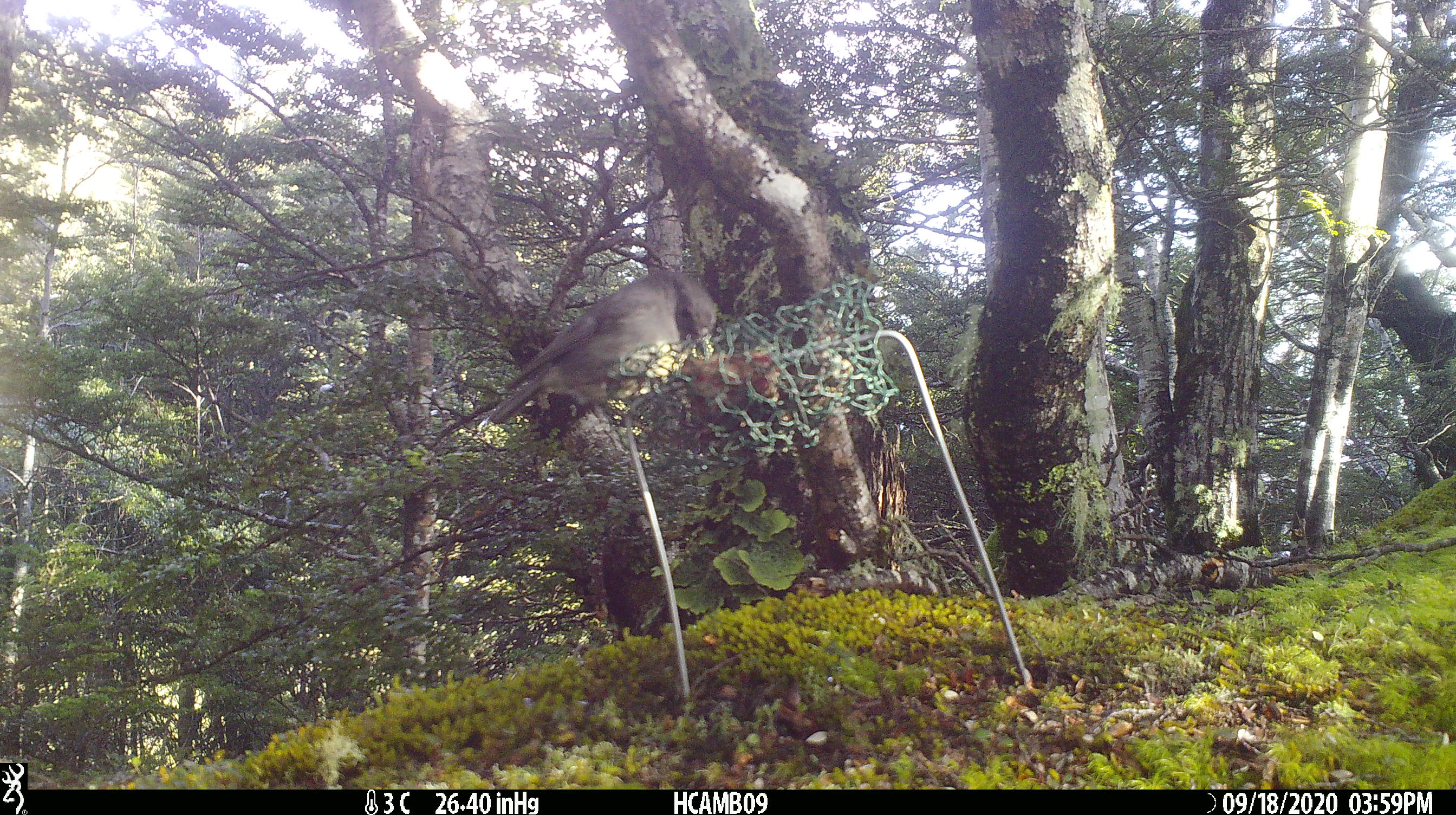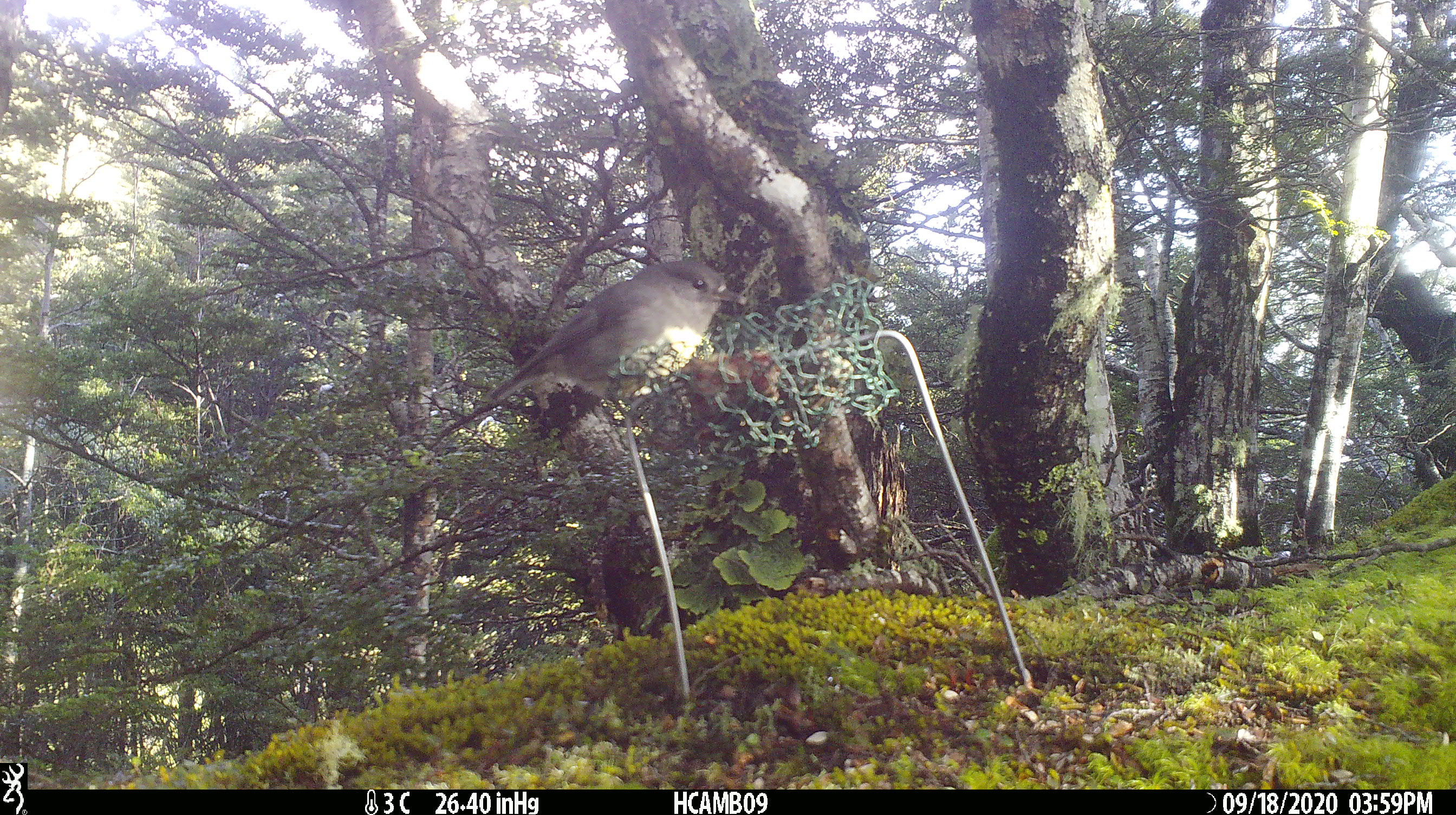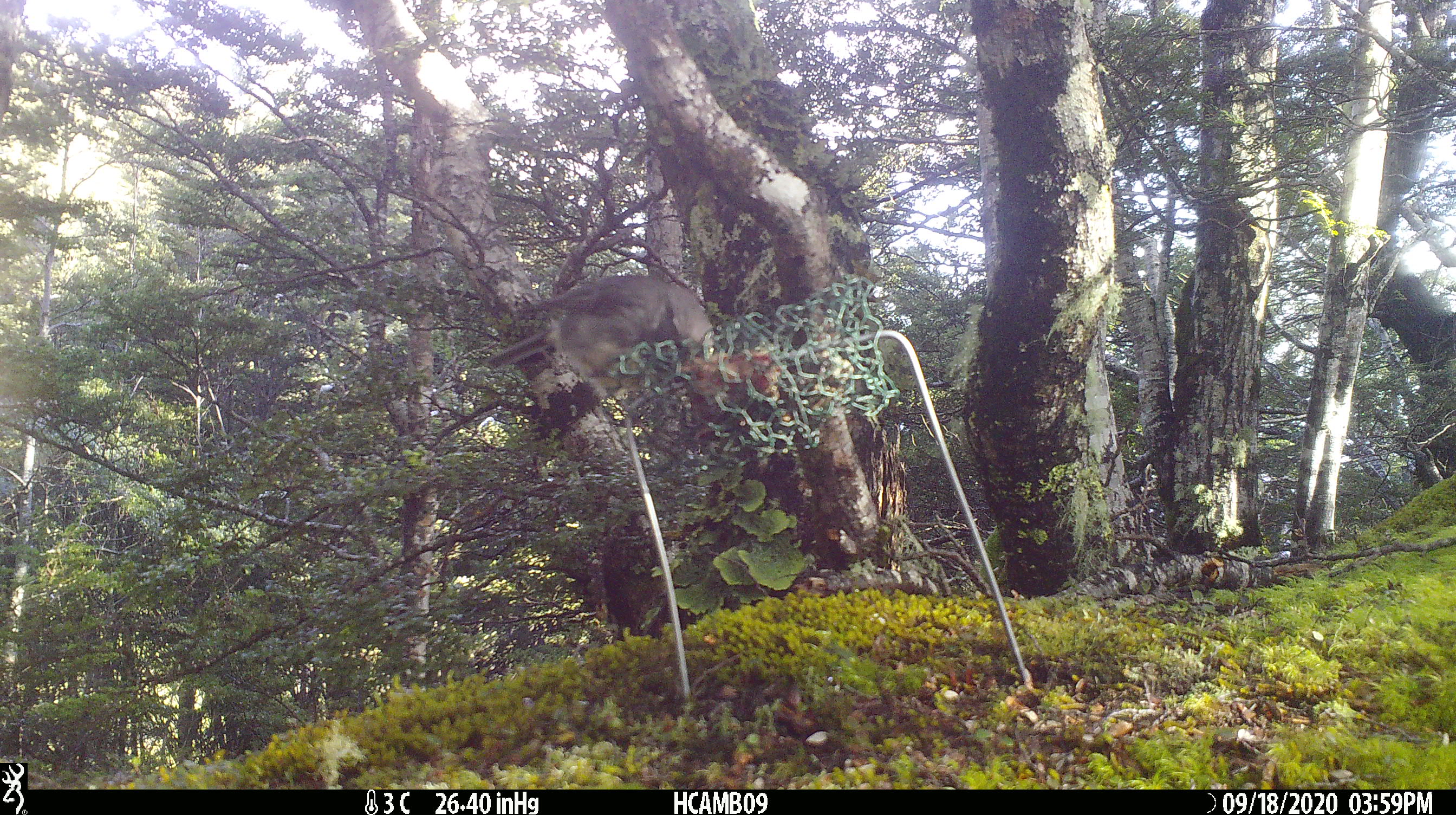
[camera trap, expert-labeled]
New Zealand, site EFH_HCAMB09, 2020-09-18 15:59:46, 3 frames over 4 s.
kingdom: Animalia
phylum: Chordata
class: Aves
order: Passeriformes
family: Petroicidae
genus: Petroica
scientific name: Petroica australis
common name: new zealand robin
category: robin